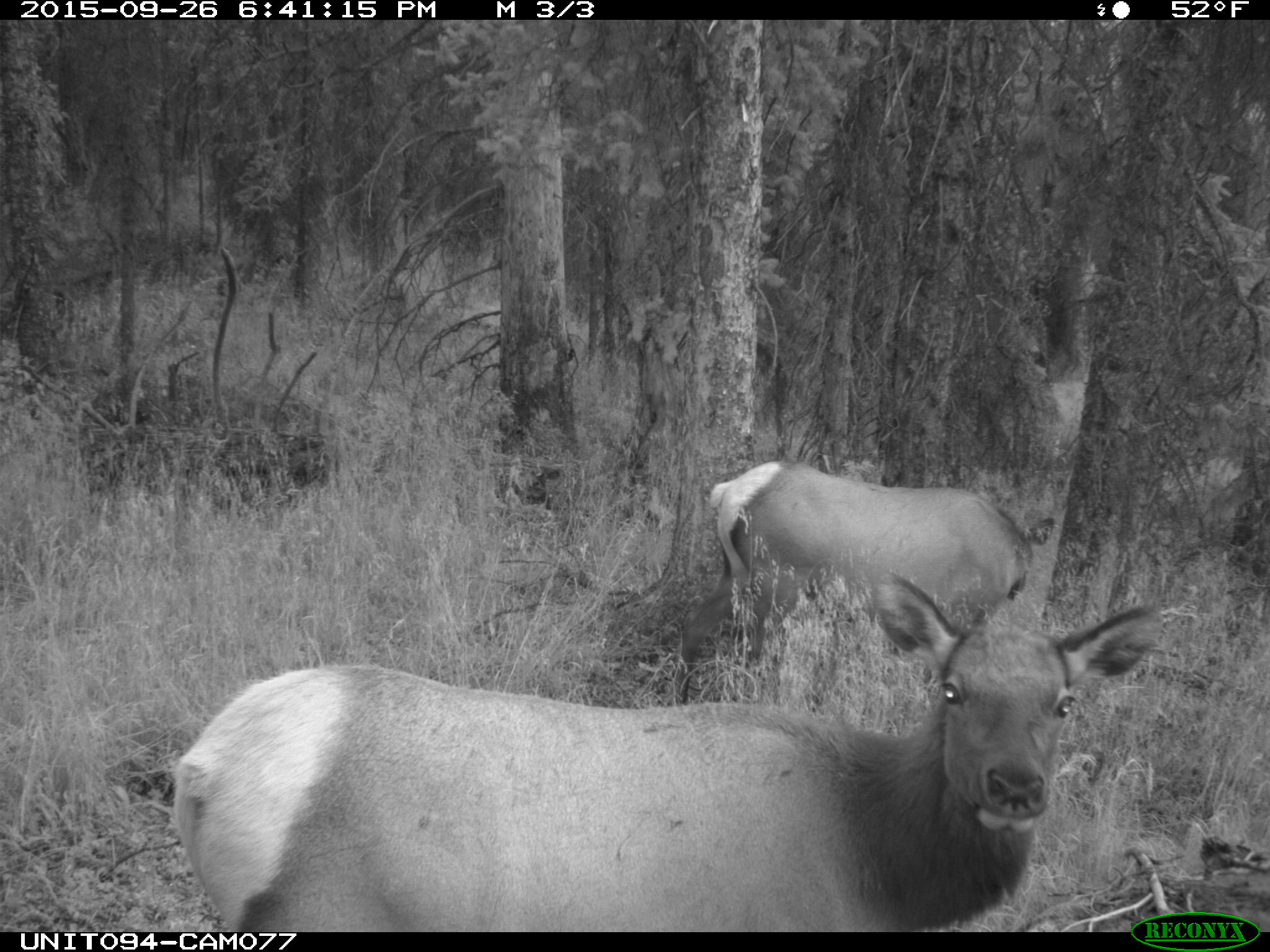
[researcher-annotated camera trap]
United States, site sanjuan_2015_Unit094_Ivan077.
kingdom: Animalia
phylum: Chordata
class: Mammalia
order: Artiodactyla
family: Cervidae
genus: Cervus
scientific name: Cervus elaphus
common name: red deer